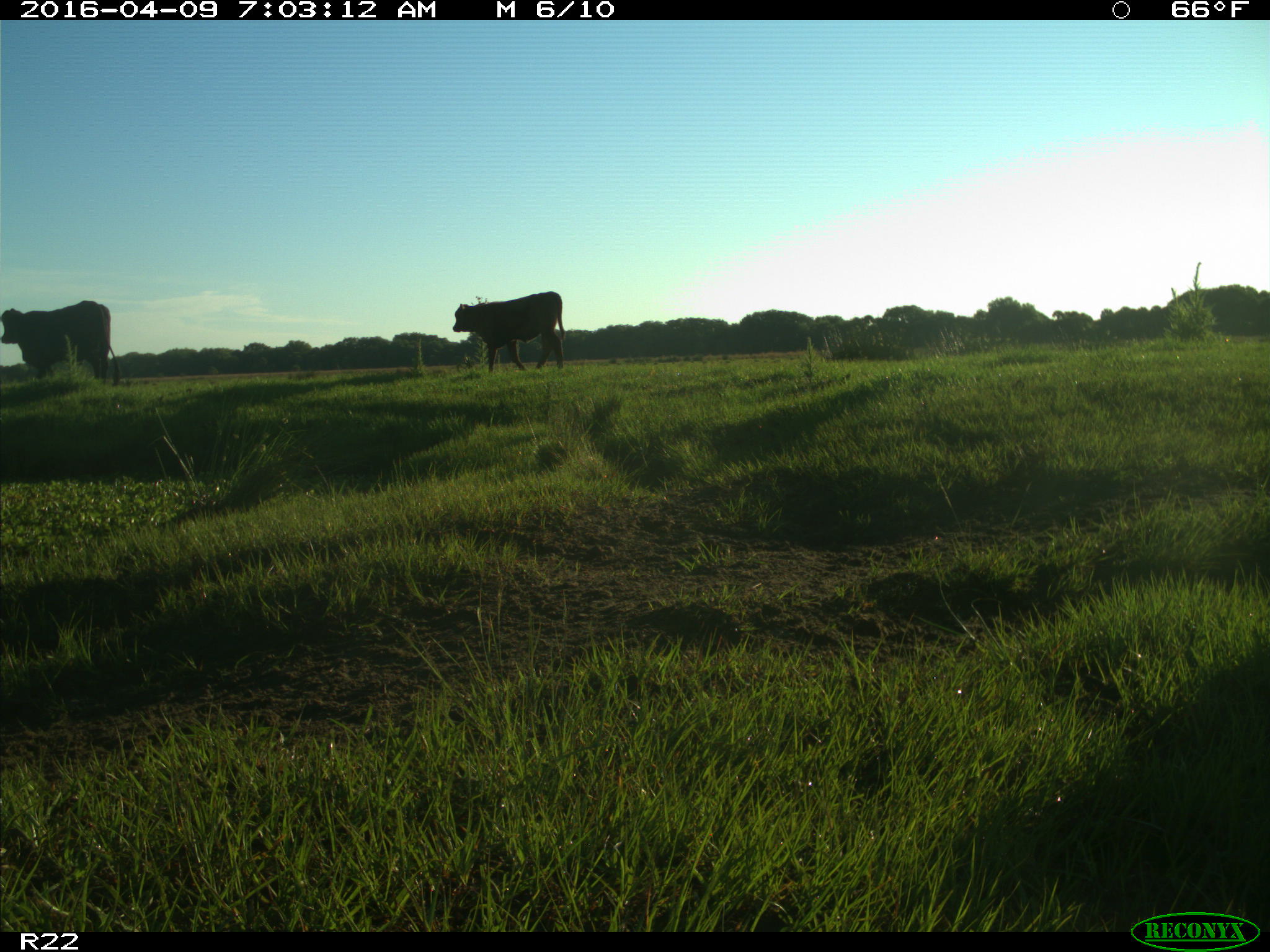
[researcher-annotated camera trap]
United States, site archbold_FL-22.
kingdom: Animalia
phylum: Chordata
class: Mammalia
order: Artiodactyla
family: Bovidae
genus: Bos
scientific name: Bos taurus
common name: domestic cow